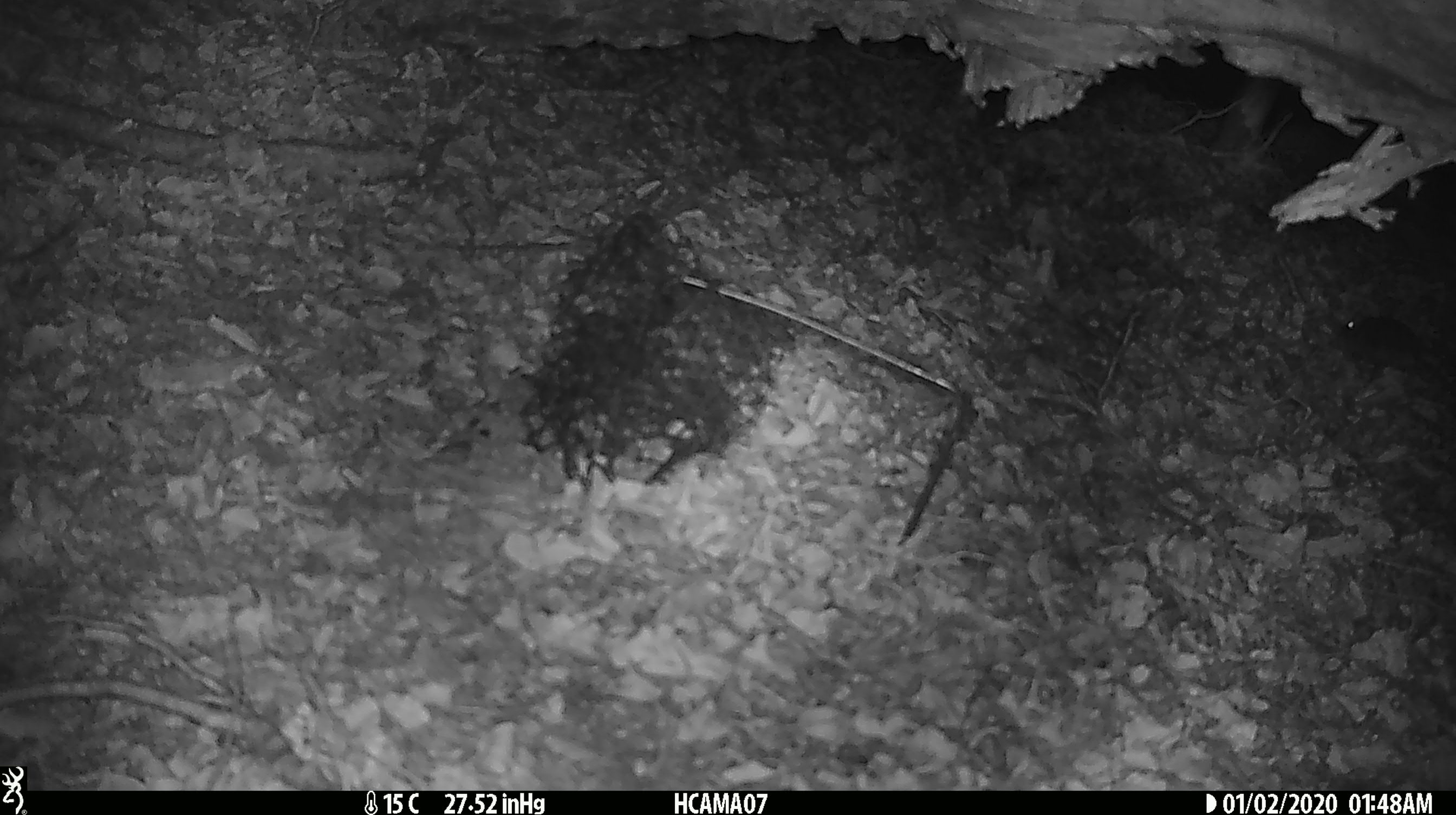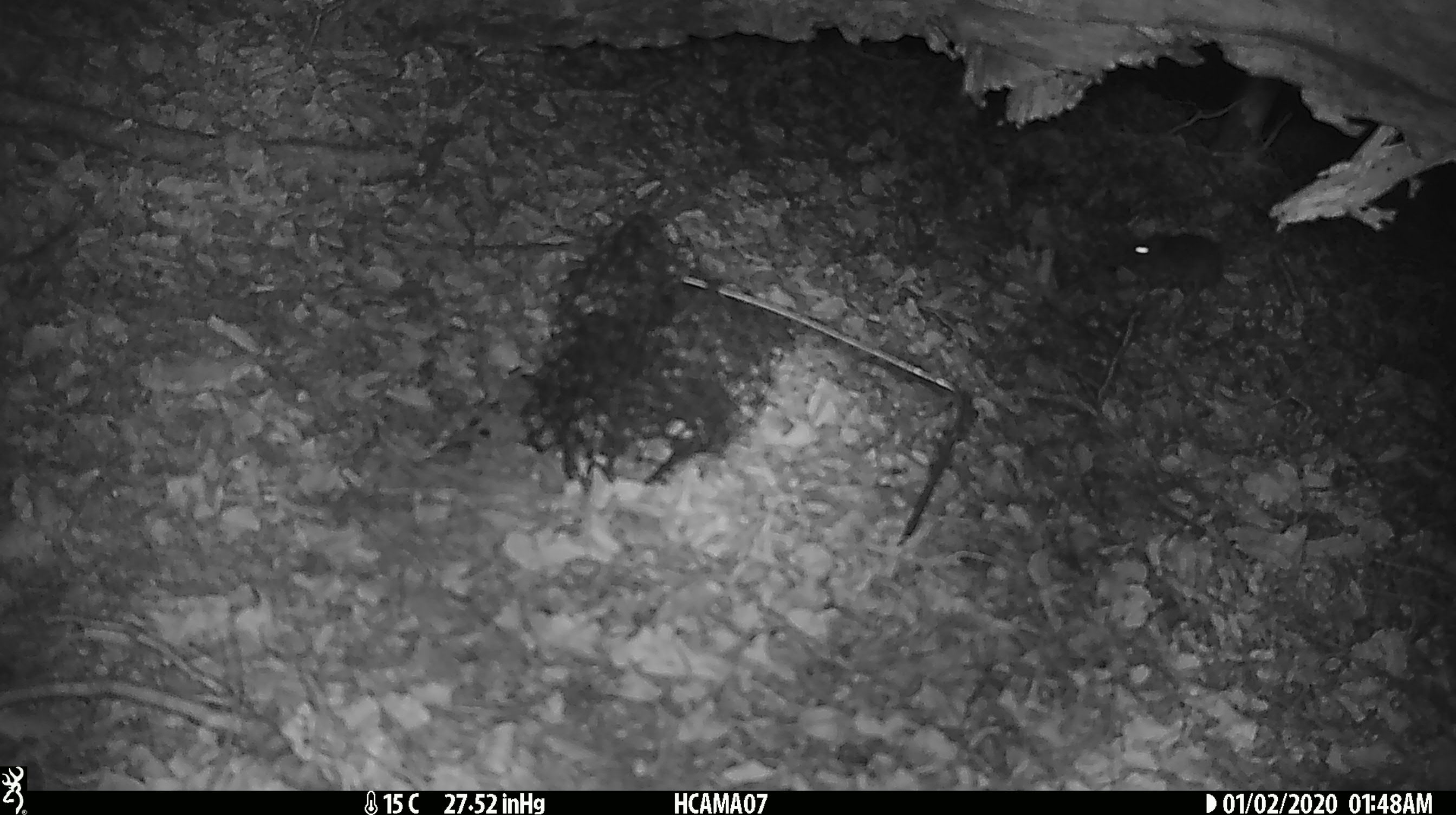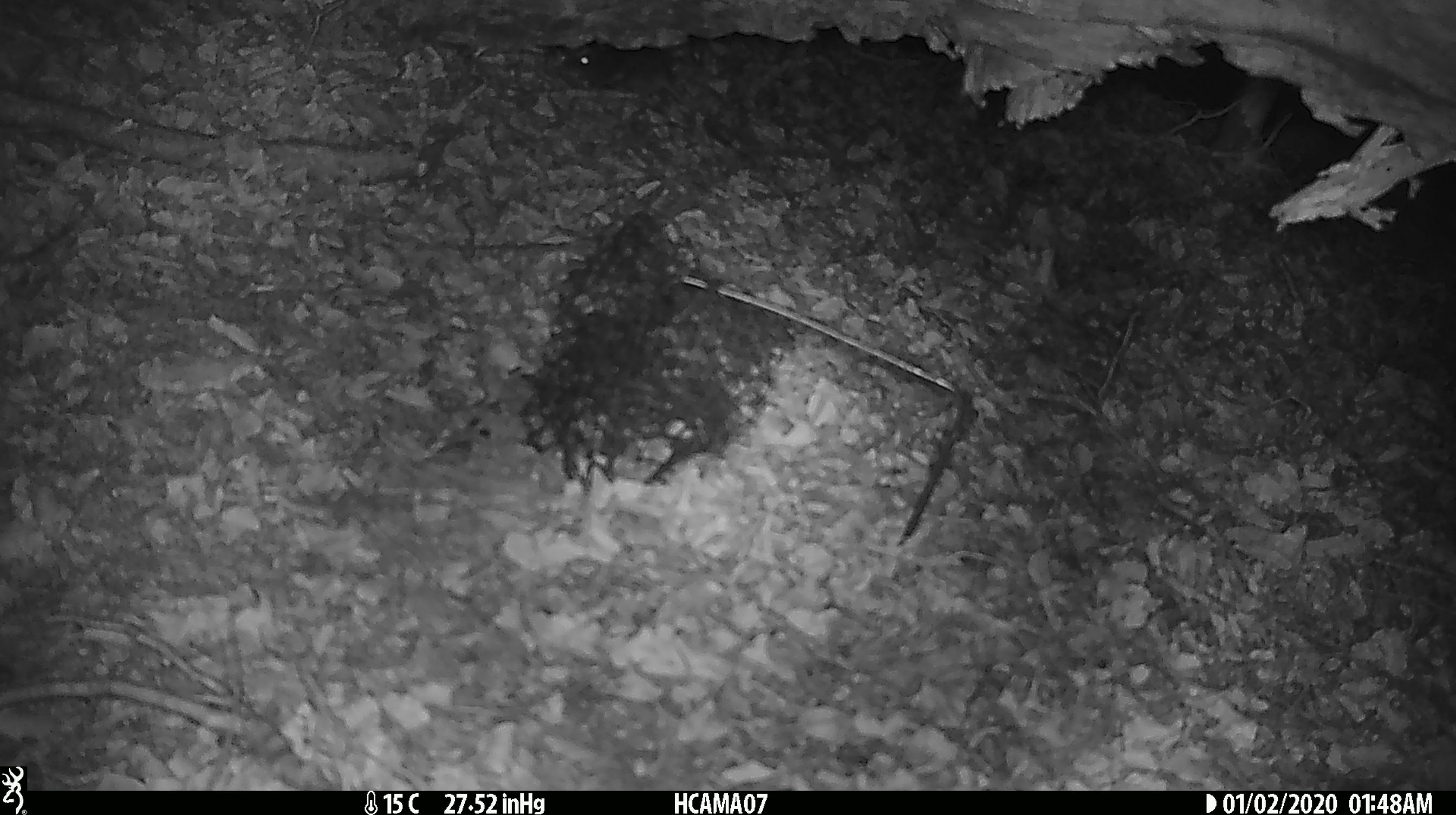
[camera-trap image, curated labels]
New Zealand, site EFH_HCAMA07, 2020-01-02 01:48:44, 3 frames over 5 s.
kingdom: Animalia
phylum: Chordata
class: Mammalia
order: Rodentia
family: Muridae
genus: Mus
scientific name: Mus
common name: mouse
Mouse (Mus).